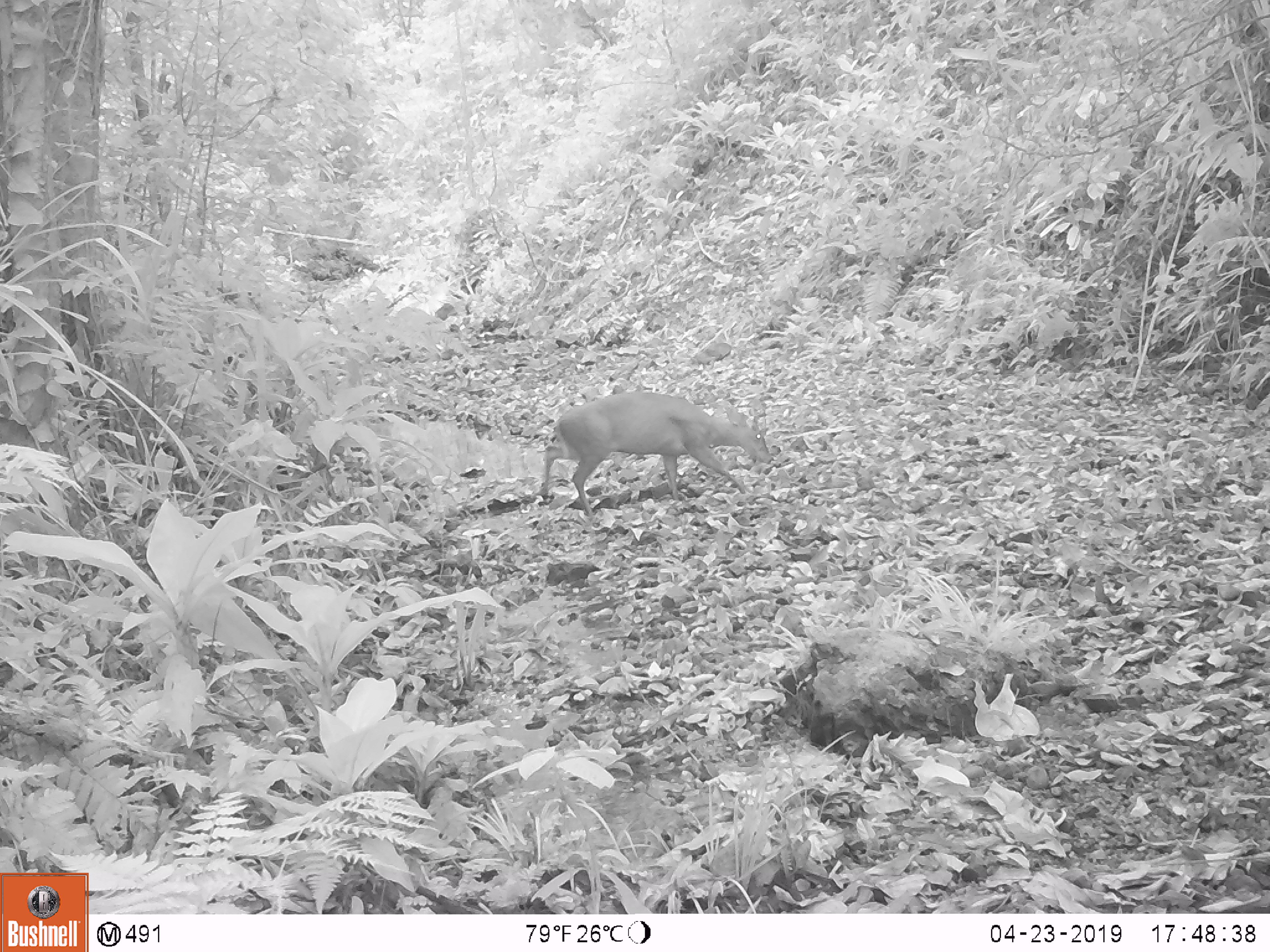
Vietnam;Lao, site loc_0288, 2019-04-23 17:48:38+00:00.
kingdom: Animalia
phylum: Chordata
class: Mammalia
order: Artiodactyla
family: Cervidae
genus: Muntiacus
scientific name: Muntiacus rooseveltorum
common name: roosevelt's muntjac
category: roosevelts muntjac group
Roosevelts muntjac group (roosevelt's muntjac) (Muntiacus rooseveltorum). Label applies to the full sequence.